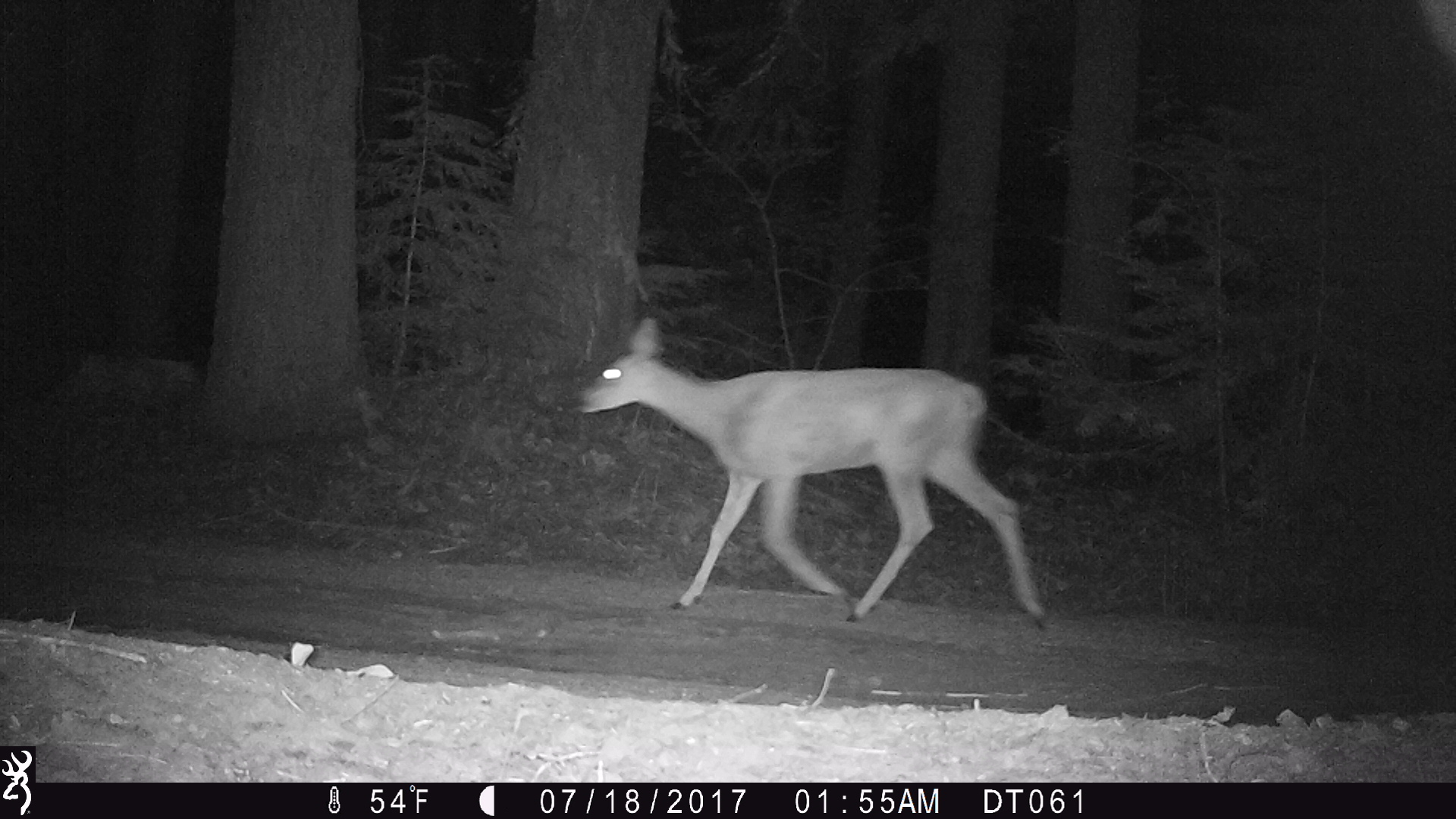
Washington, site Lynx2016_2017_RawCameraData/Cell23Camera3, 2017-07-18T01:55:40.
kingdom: Animalia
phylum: Chordata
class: Mammalia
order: Artiodactyla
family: Cervidae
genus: Odocoileus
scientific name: Odocoileus hemionus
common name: mule deer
Odocoileus hemionus (mule deer). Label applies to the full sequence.